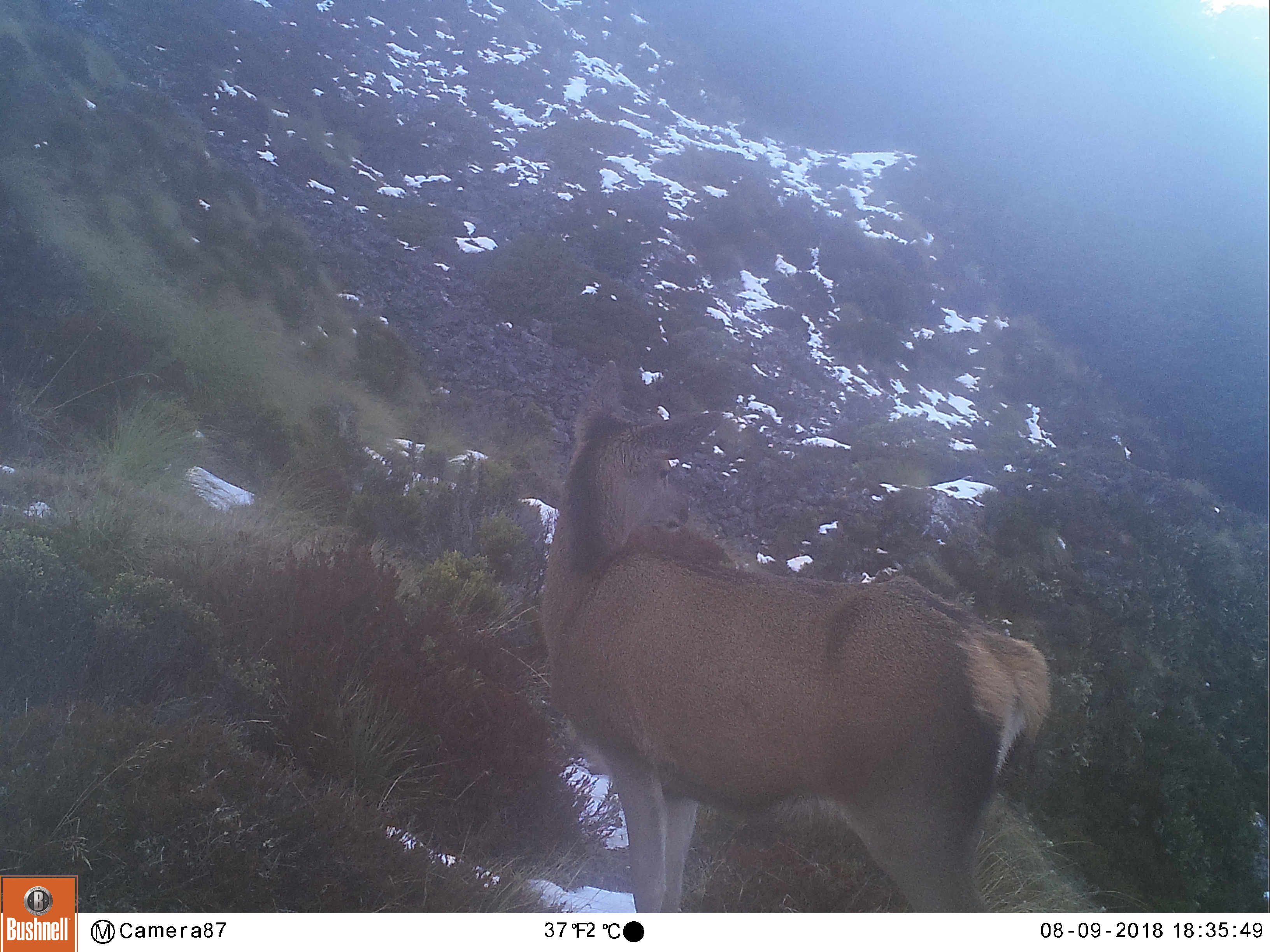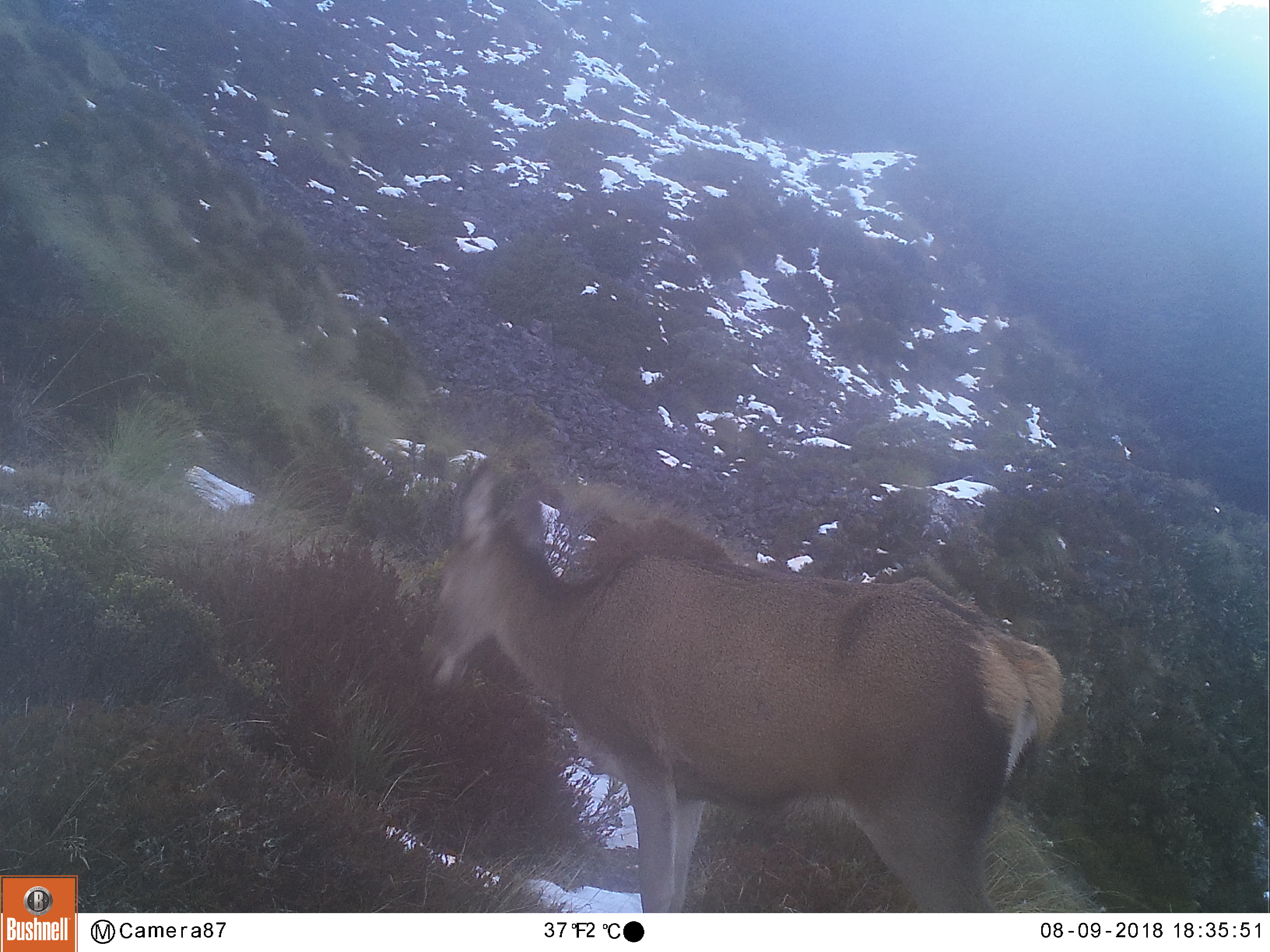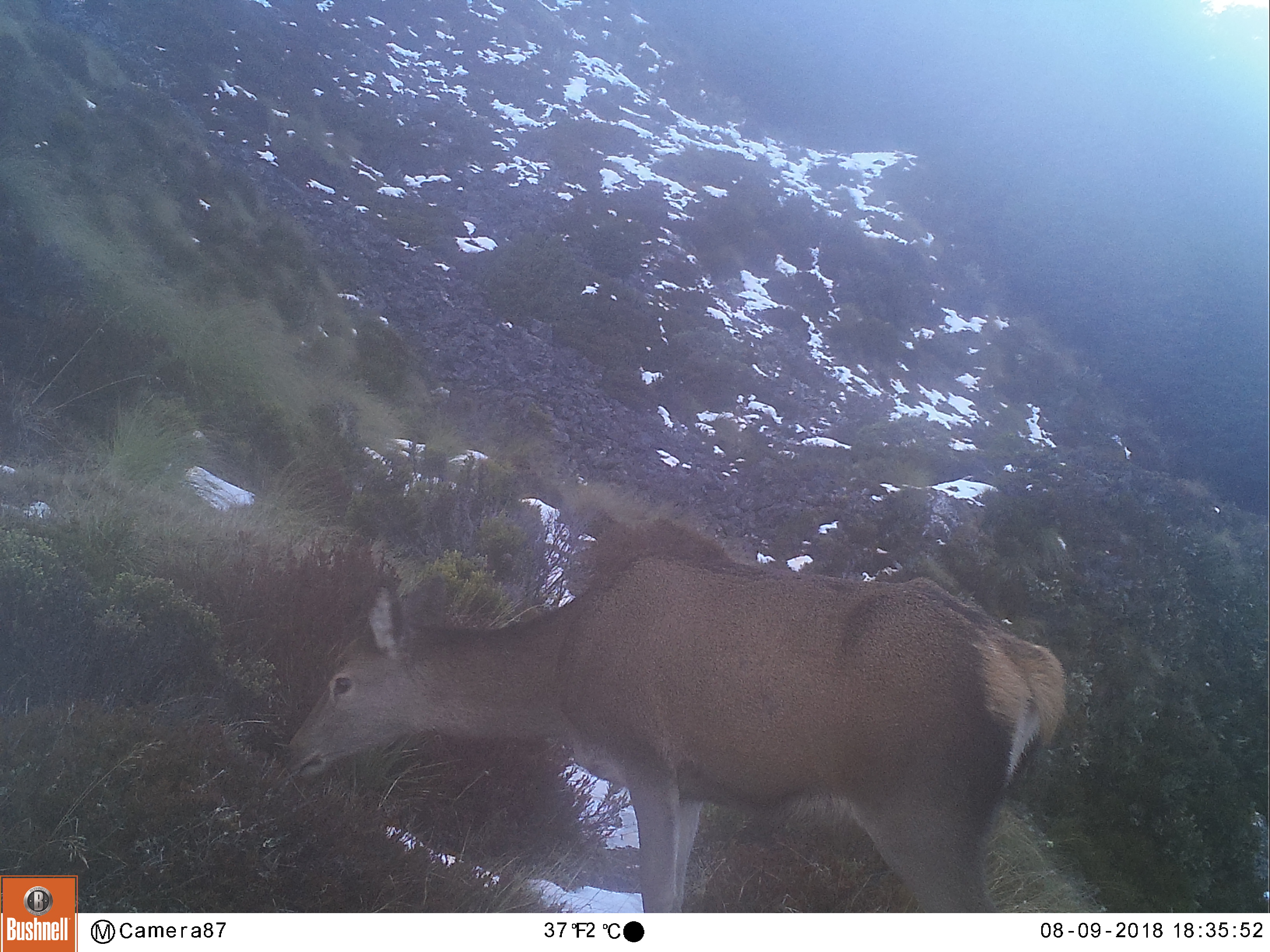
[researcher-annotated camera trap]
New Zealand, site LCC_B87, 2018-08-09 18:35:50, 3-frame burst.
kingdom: Animalia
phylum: Chordata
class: Mammalia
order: Artiodactyla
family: Cervidae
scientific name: Cervidae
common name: deer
Deer (Cervidae).